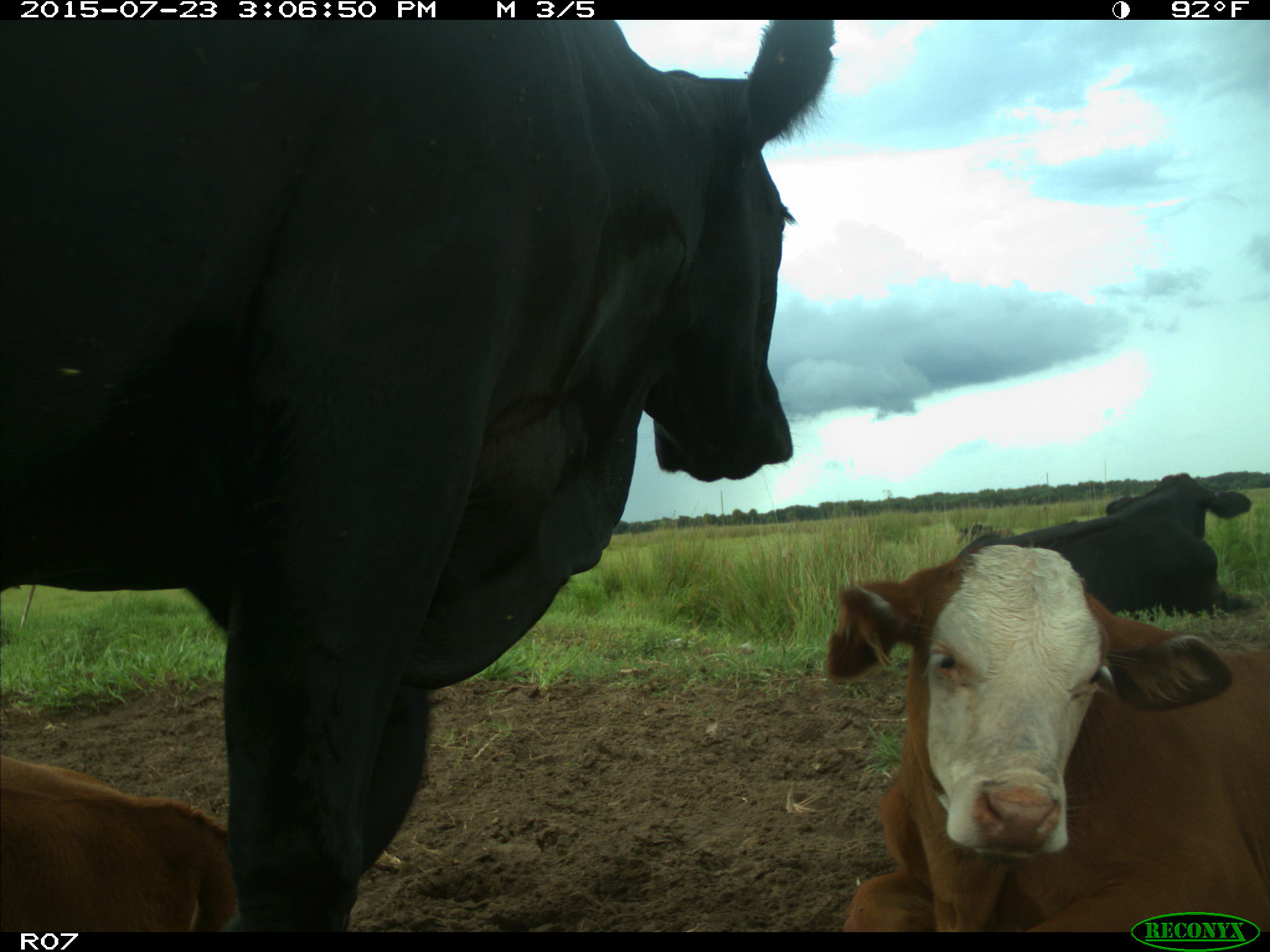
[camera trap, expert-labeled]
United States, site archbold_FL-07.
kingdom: Animalia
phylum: Chordata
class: Mammalia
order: Artiodactyla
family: Bovidae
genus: Bos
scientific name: Bos taurus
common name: domestic cow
Bos taurus (domestic cow).